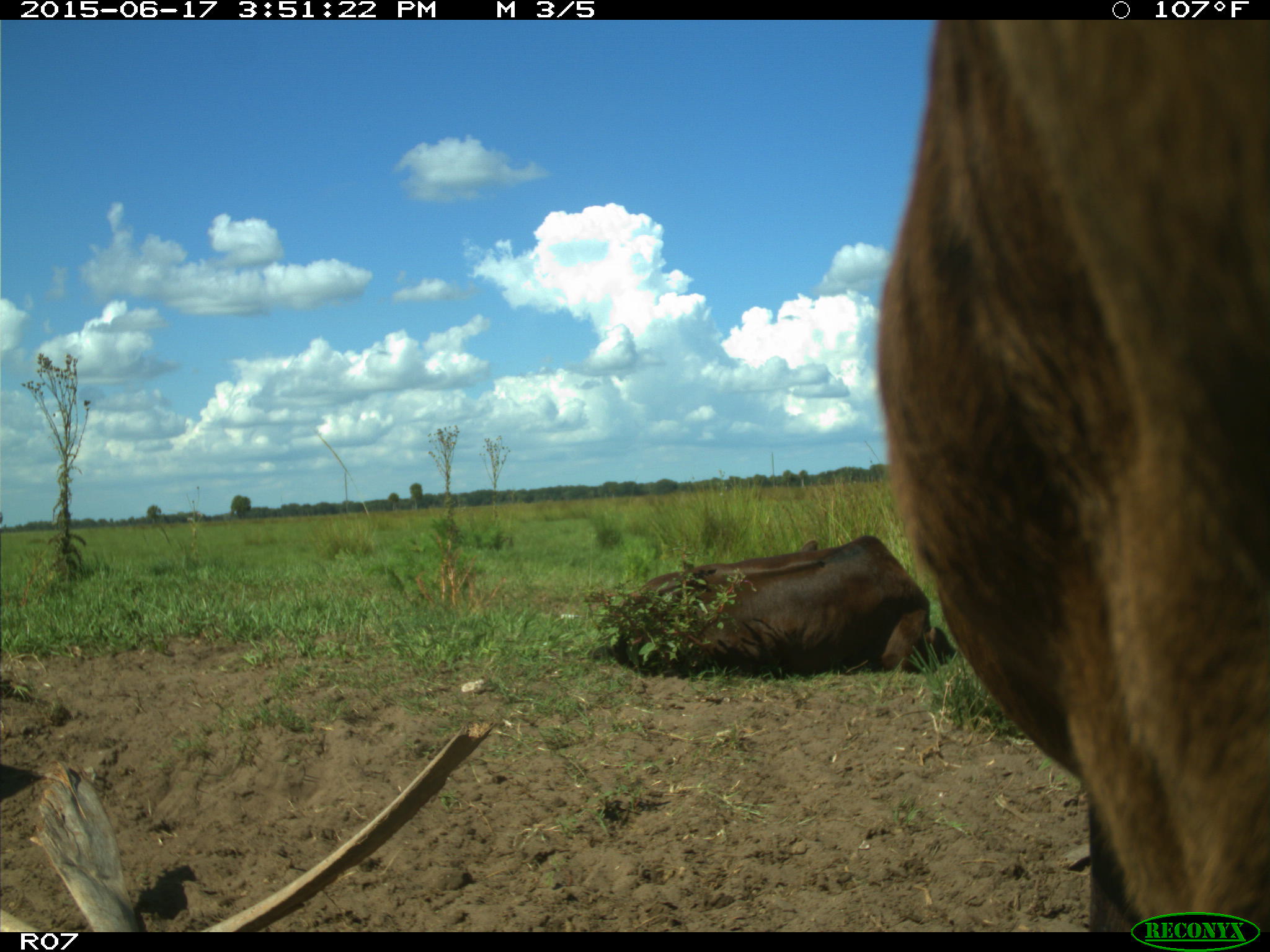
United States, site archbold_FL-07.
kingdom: Animalia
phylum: Chordata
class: Mammalia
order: Artiodactyla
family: Bovidae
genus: Bos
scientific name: Bos taurus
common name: domestic cow